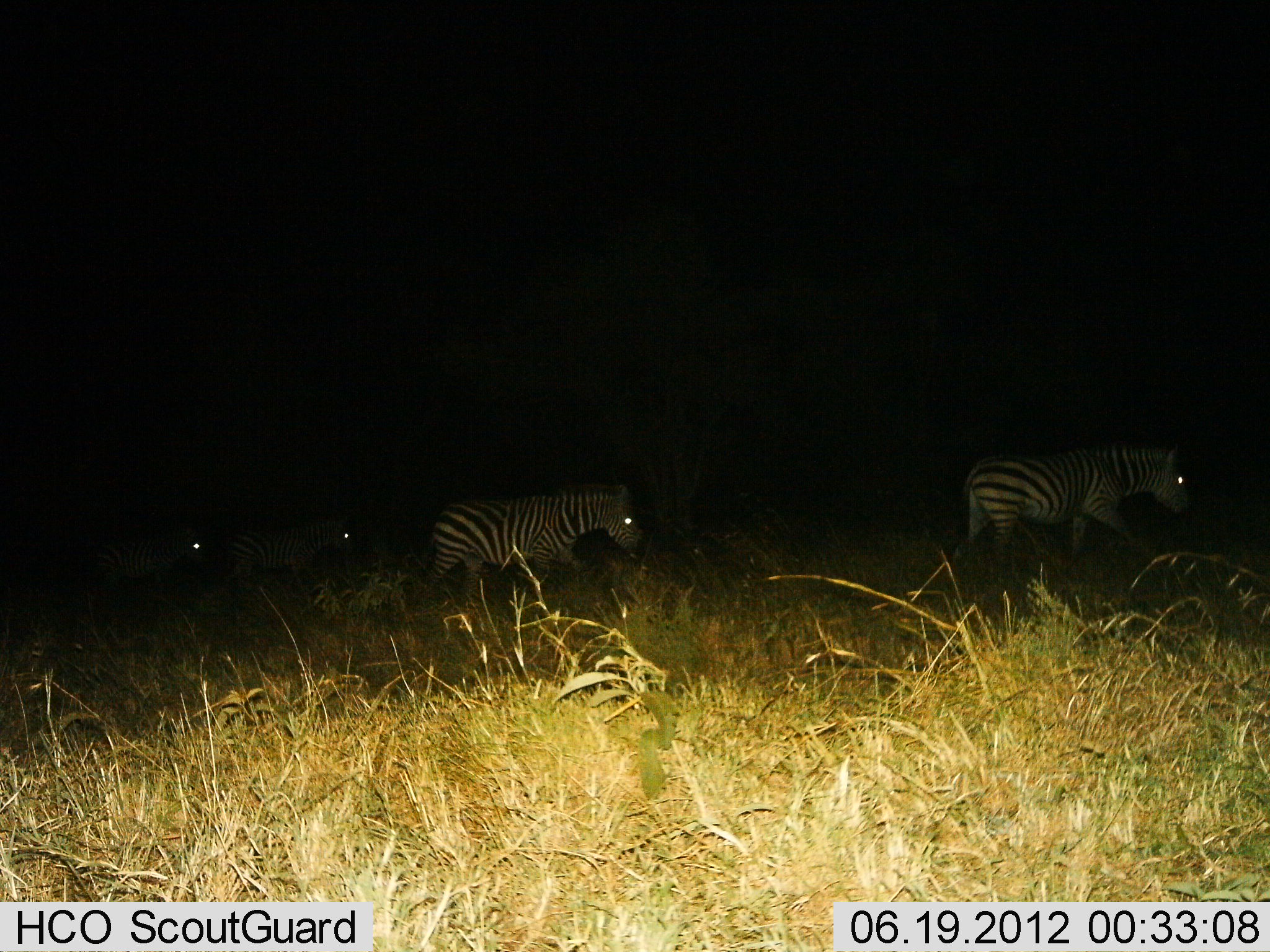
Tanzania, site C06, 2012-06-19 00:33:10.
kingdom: Animalia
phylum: Chordata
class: Mammalia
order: Perissodactyla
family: Equidae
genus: Equus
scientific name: Equus quagga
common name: plains zebra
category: zebra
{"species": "zebra (plains zebra) (Equus quagga)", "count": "4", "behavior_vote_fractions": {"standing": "20%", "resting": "10%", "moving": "80%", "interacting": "0%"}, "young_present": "0%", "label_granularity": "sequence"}